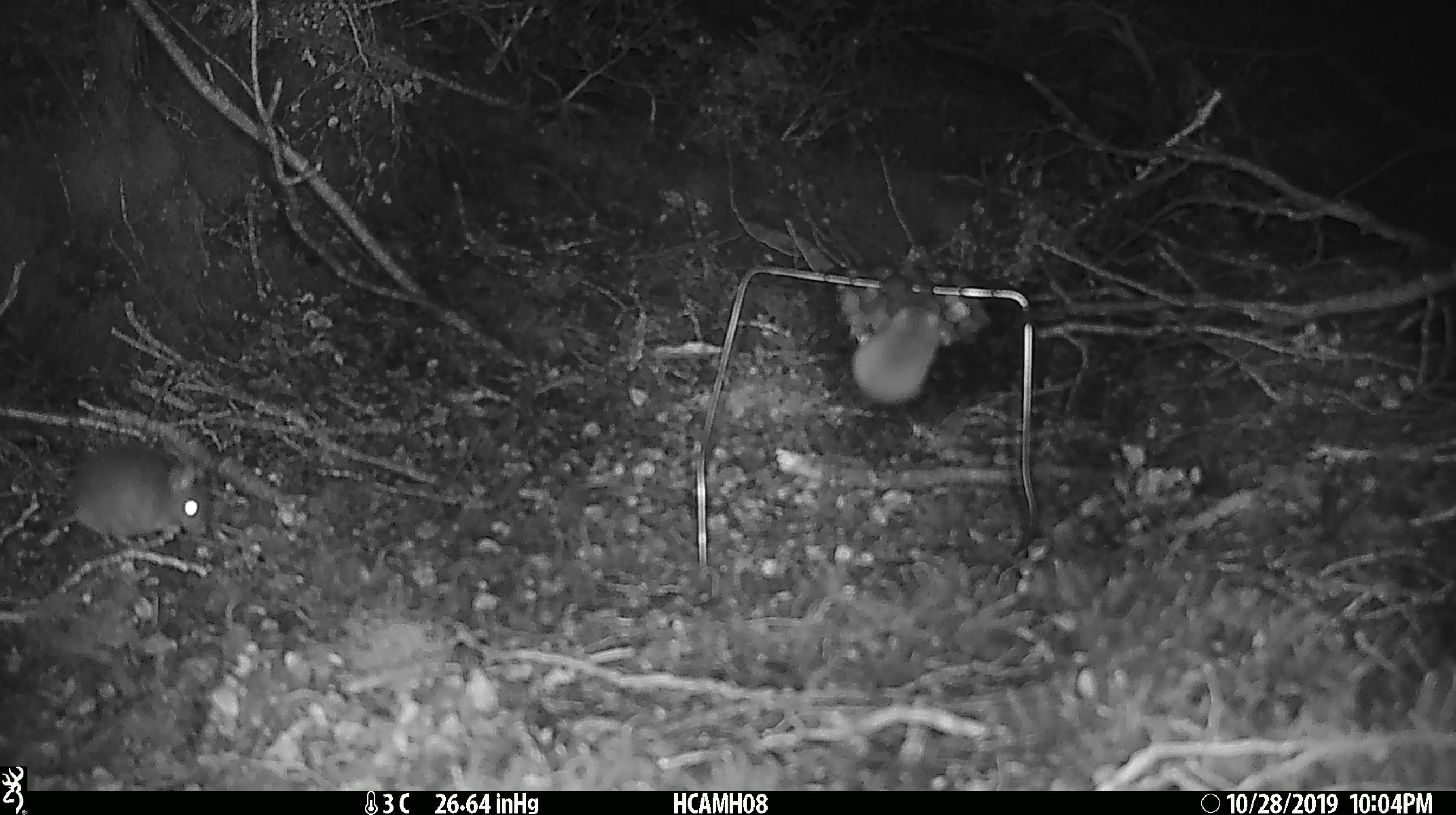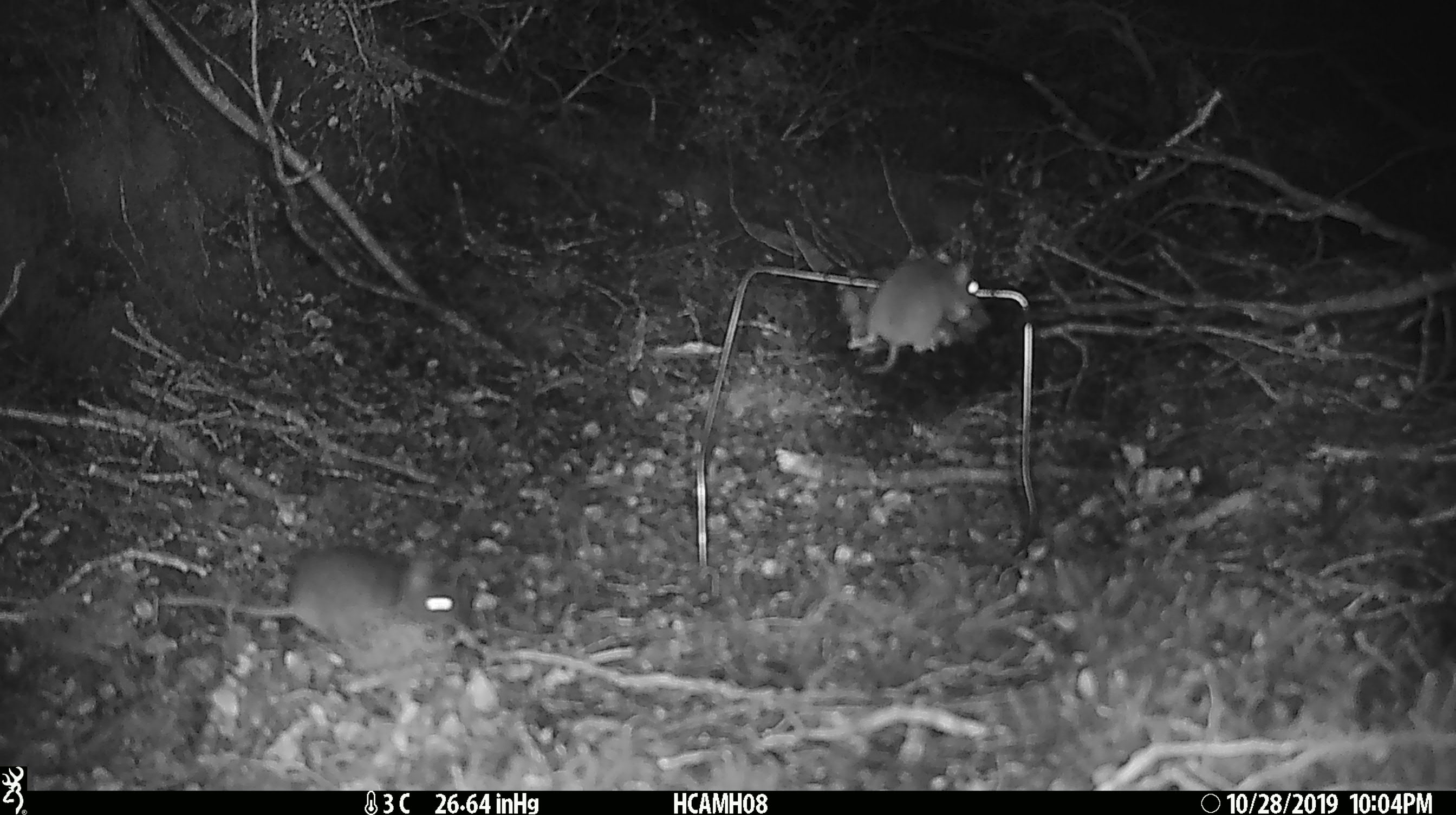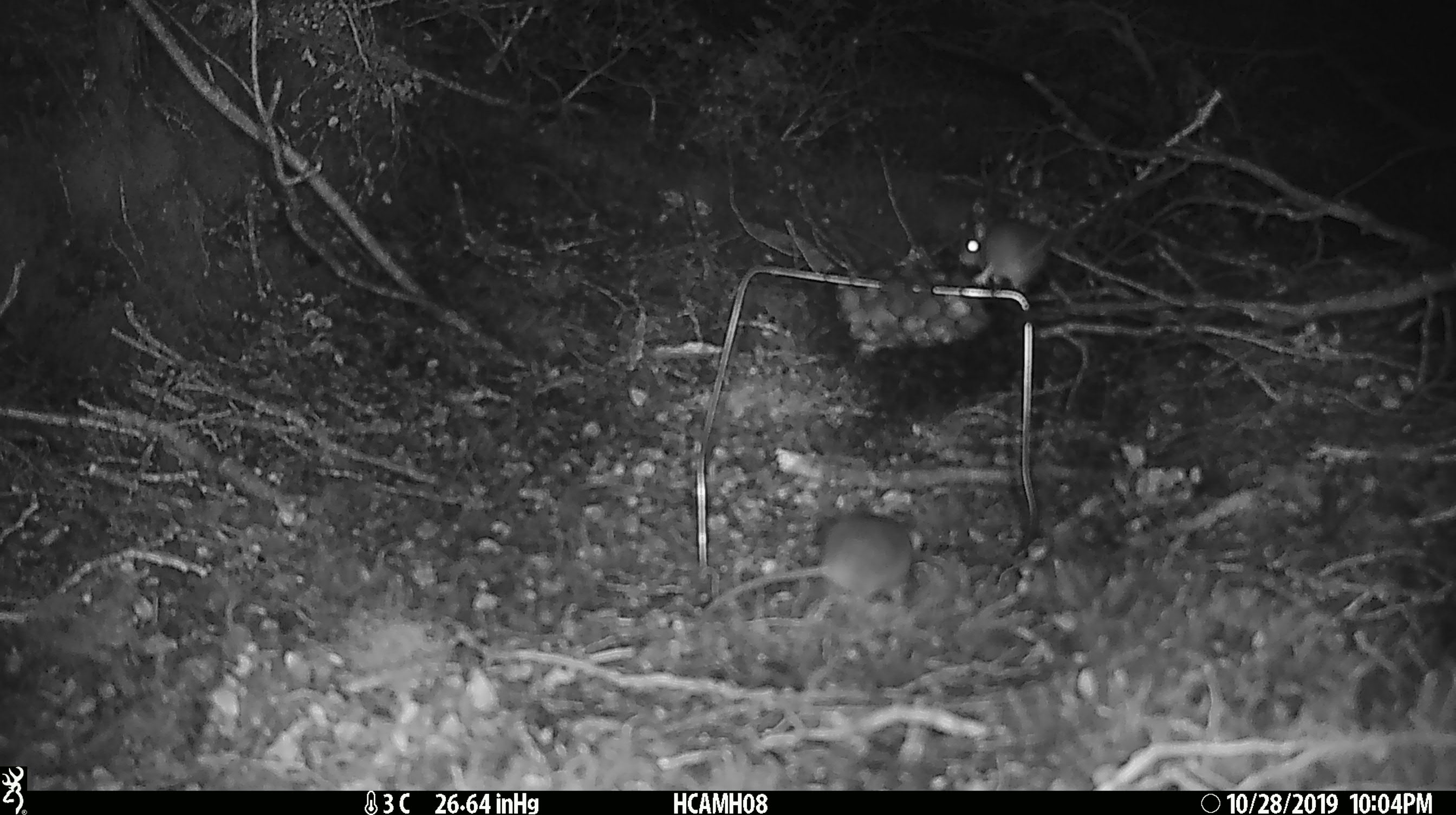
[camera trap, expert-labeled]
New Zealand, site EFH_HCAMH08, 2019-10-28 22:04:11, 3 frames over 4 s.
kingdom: Animalia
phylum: Chordata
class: Mammalia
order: Rodentia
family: Muridae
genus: Mus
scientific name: Mus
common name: mouse